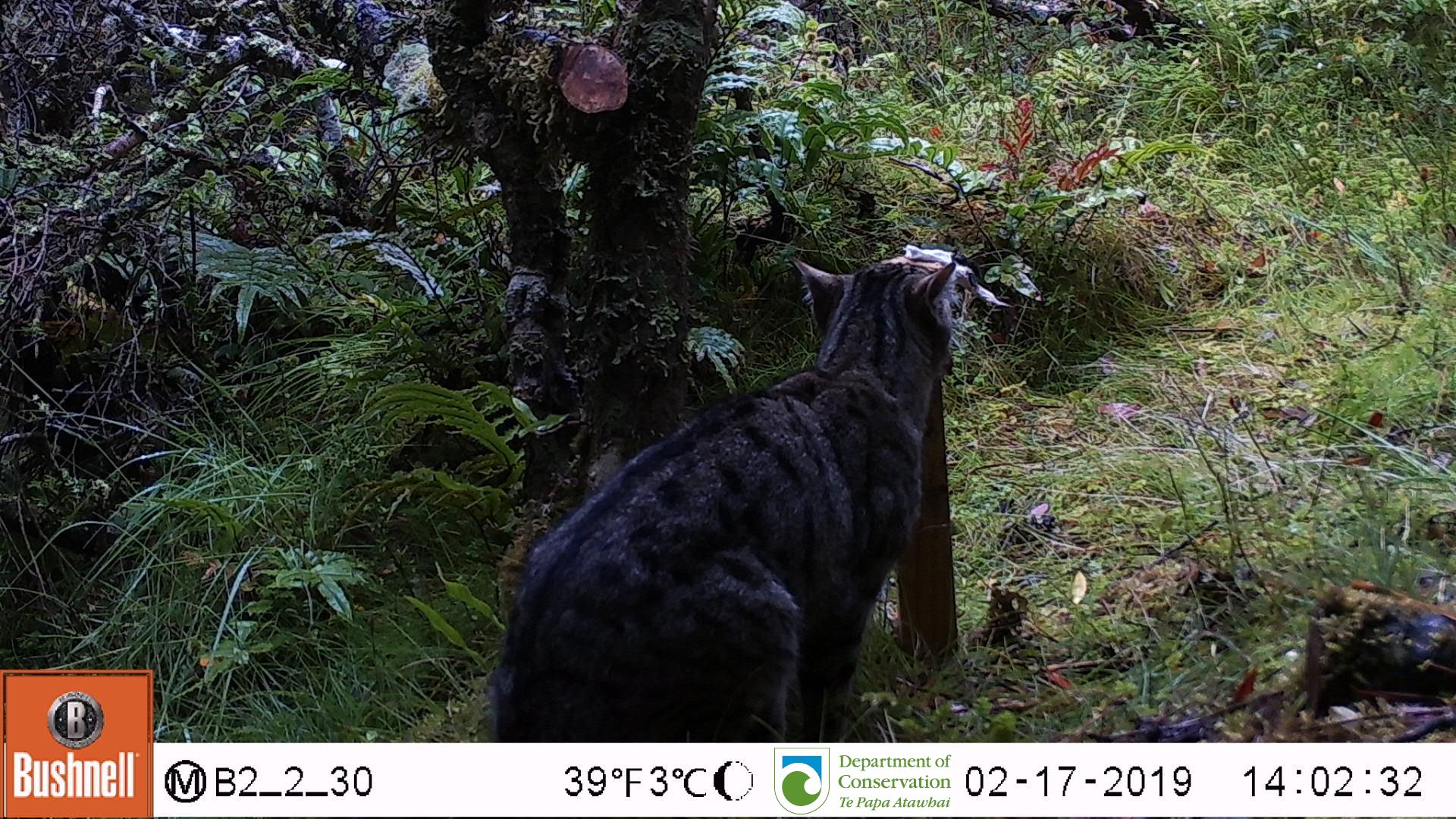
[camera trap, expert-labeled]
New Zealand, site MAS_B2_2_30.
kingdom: Animalia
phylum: Chordata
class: Mammalia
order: Carnivora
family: Felidae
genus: Felis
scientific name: Felis catus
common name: domestic cat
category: cat